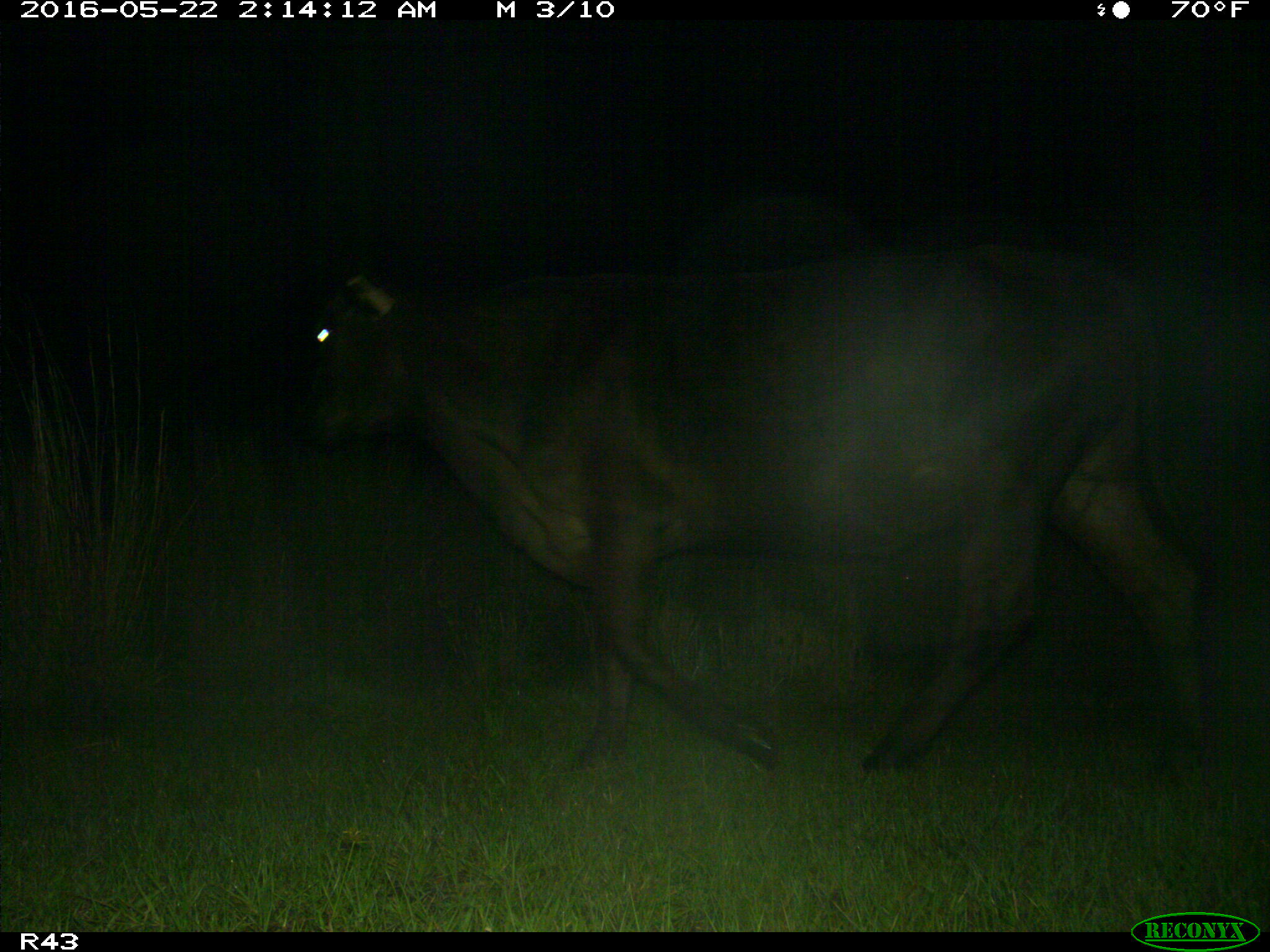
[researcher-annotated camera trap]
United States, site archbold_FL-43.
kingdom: Animalia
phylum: Chordata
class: Mammalia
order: Artiodactyla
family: Bovidae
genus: Bos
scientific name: Bos taurus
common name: domestic cow